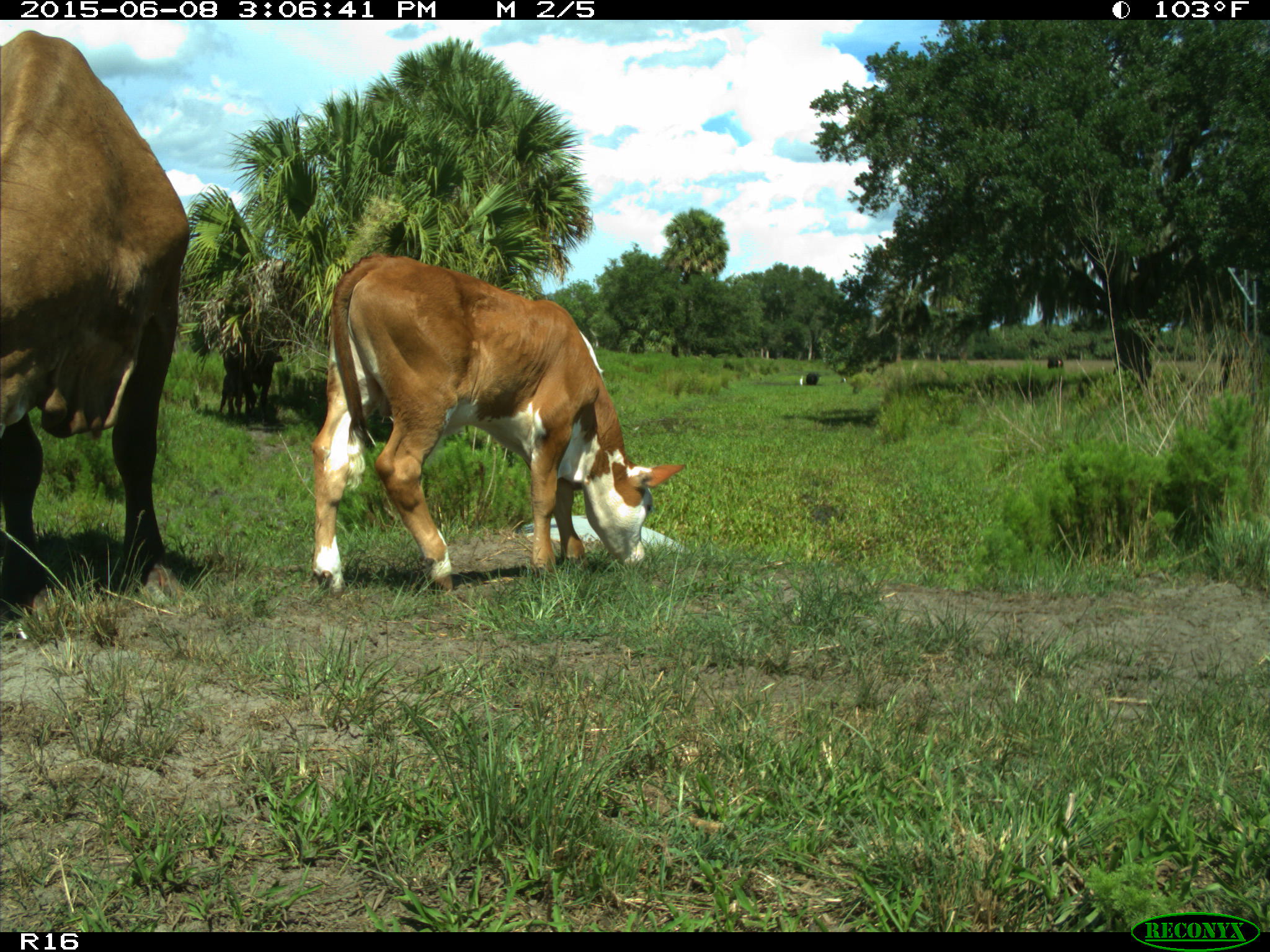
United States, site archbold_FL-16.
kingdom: Animalia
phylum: Chordata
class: Mammalia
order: Artiodactyla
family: Bovidae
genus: Bos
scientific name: Bos taurus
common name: domestic cow